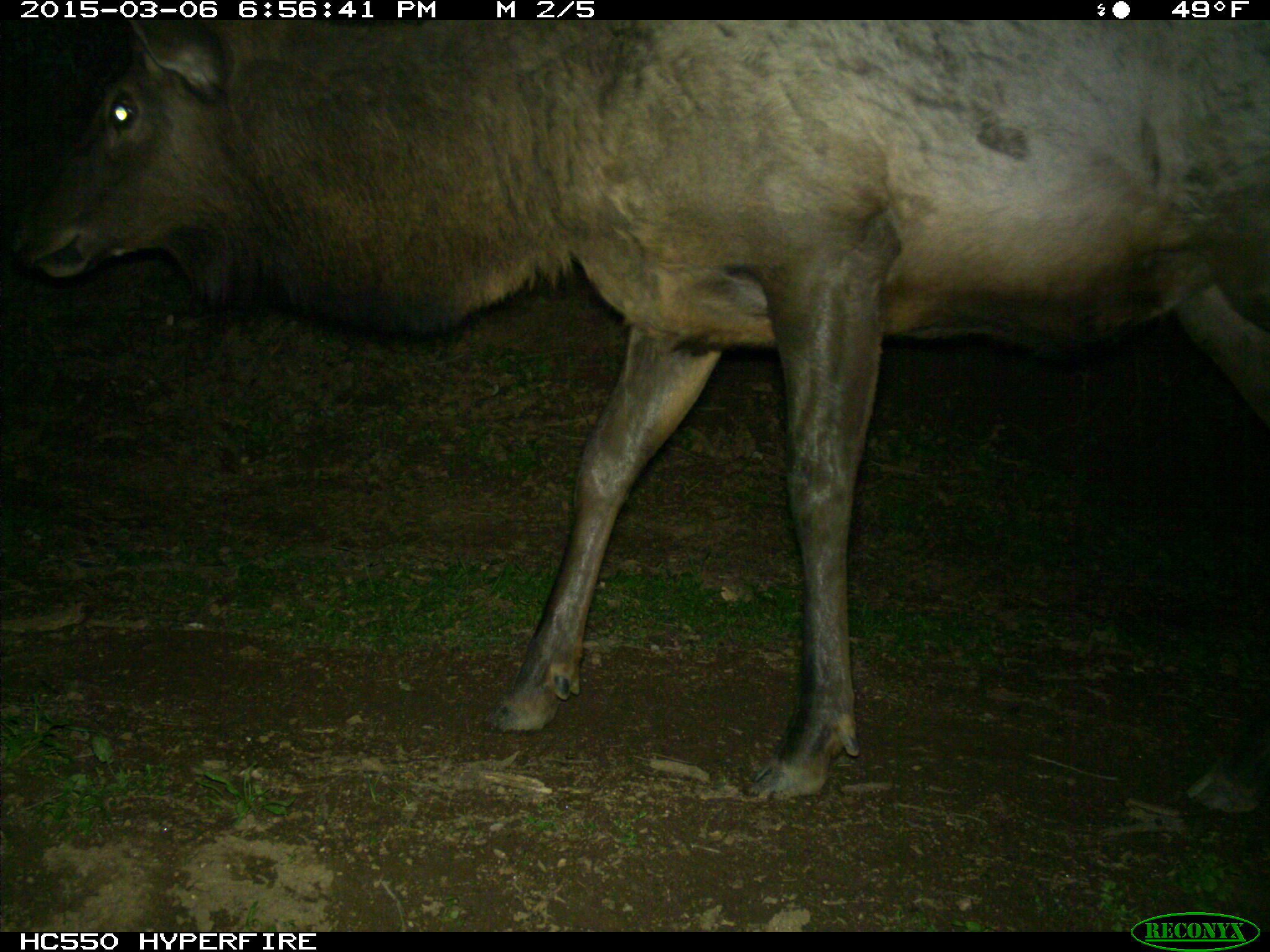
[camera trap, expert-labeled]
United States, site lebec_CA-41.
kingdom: Animalia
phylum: Chordata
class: Mammalia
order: Artiodactyla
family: Cervidae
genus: Cervus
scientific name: Cervus canadensis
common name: elk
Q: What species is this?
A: Cervus canadensis (elk).